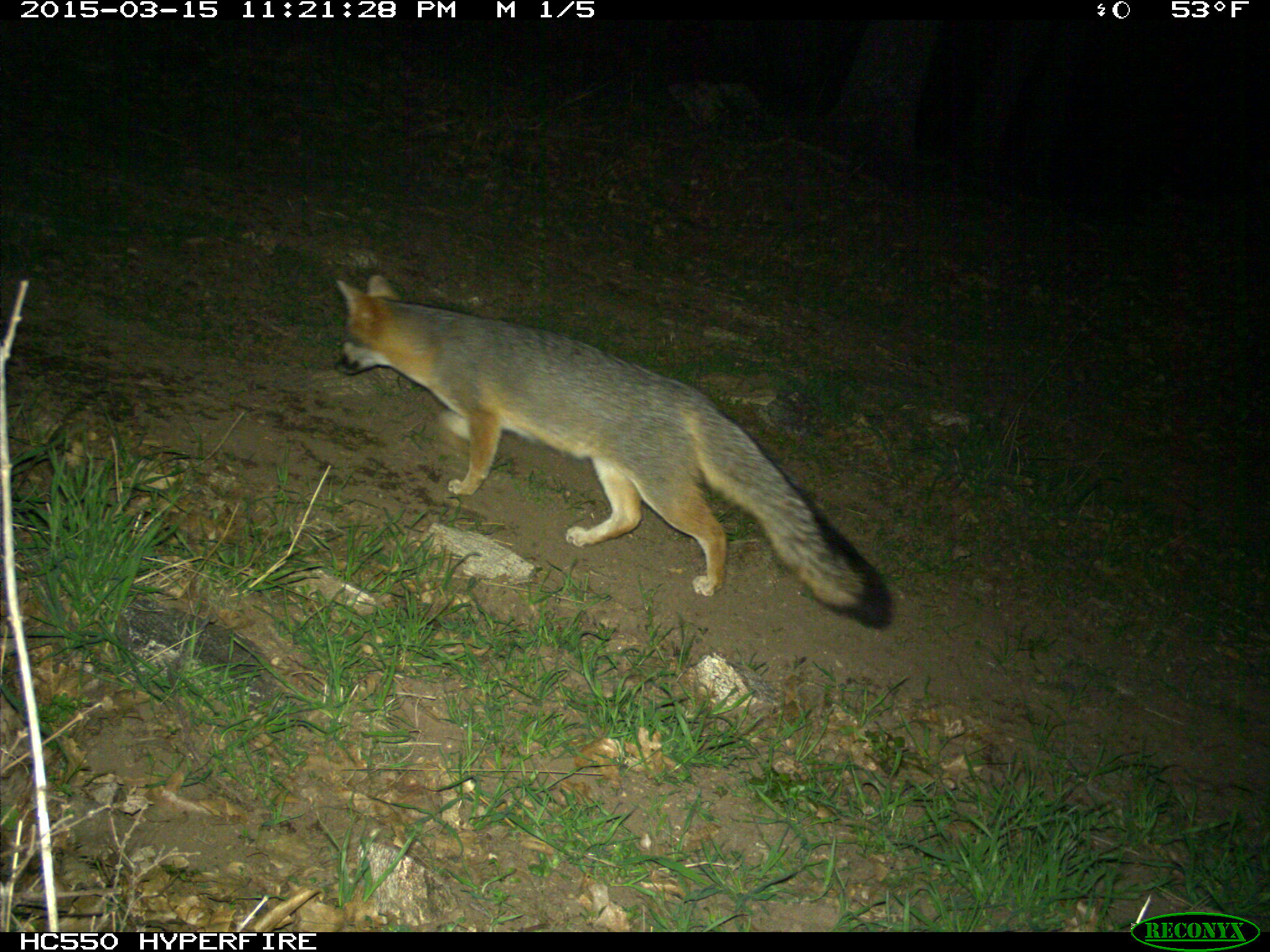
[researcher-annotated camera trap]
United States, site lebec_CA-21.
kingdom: Animalia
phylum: Chordata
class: Mammalia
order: Carnivora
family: Canidae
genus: Urocyon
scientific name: Urocyon cinereoargenteus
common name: gray fox